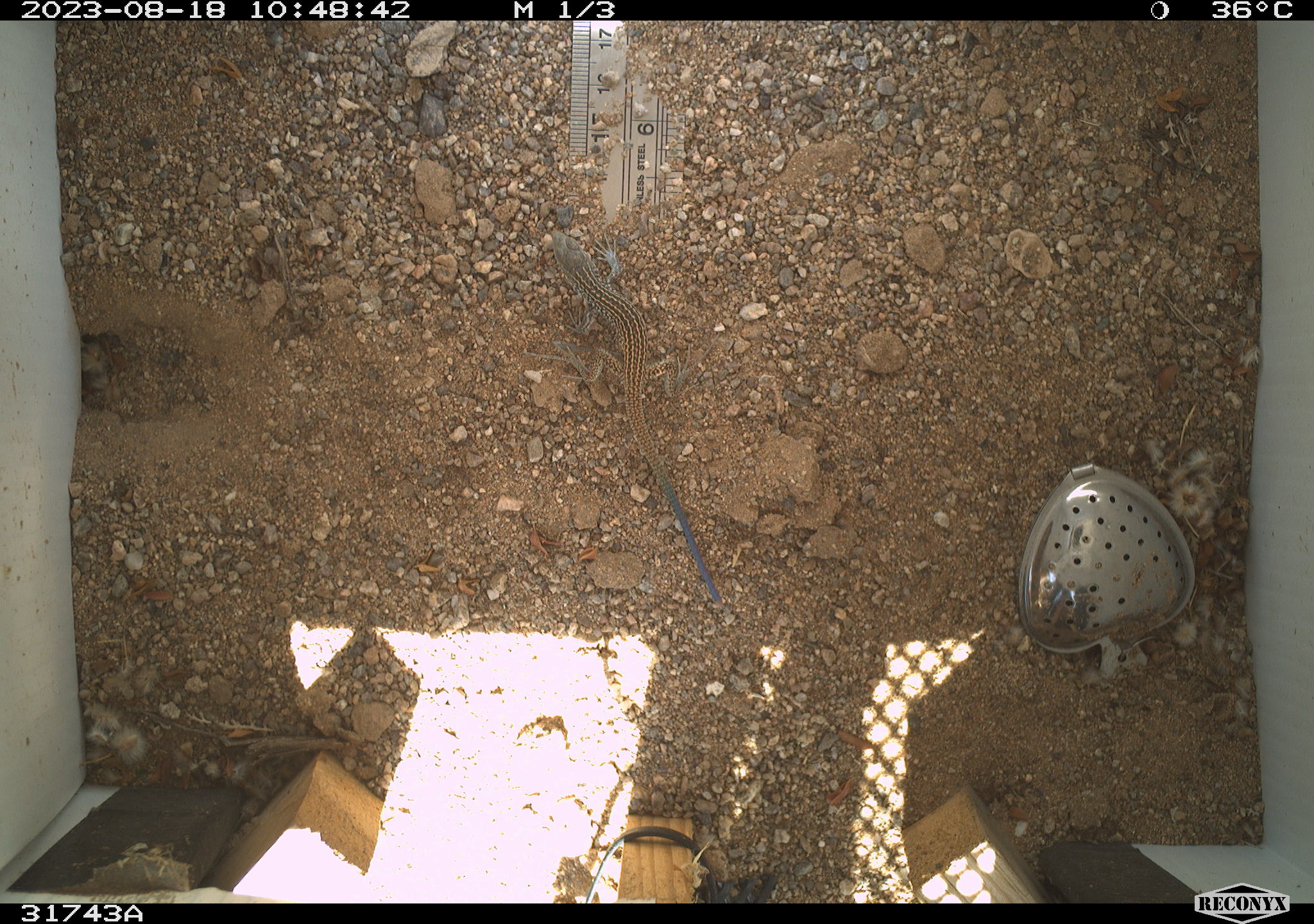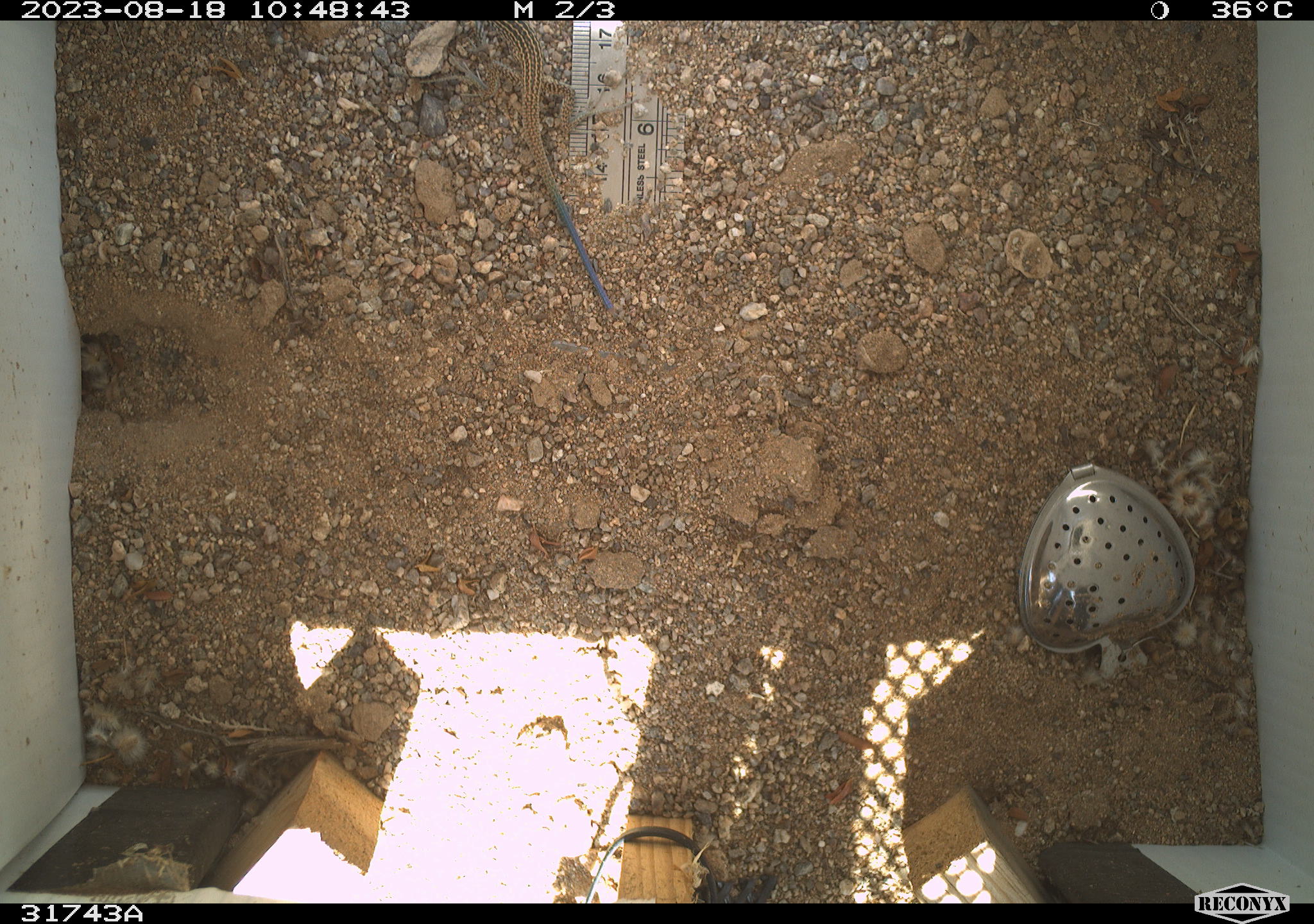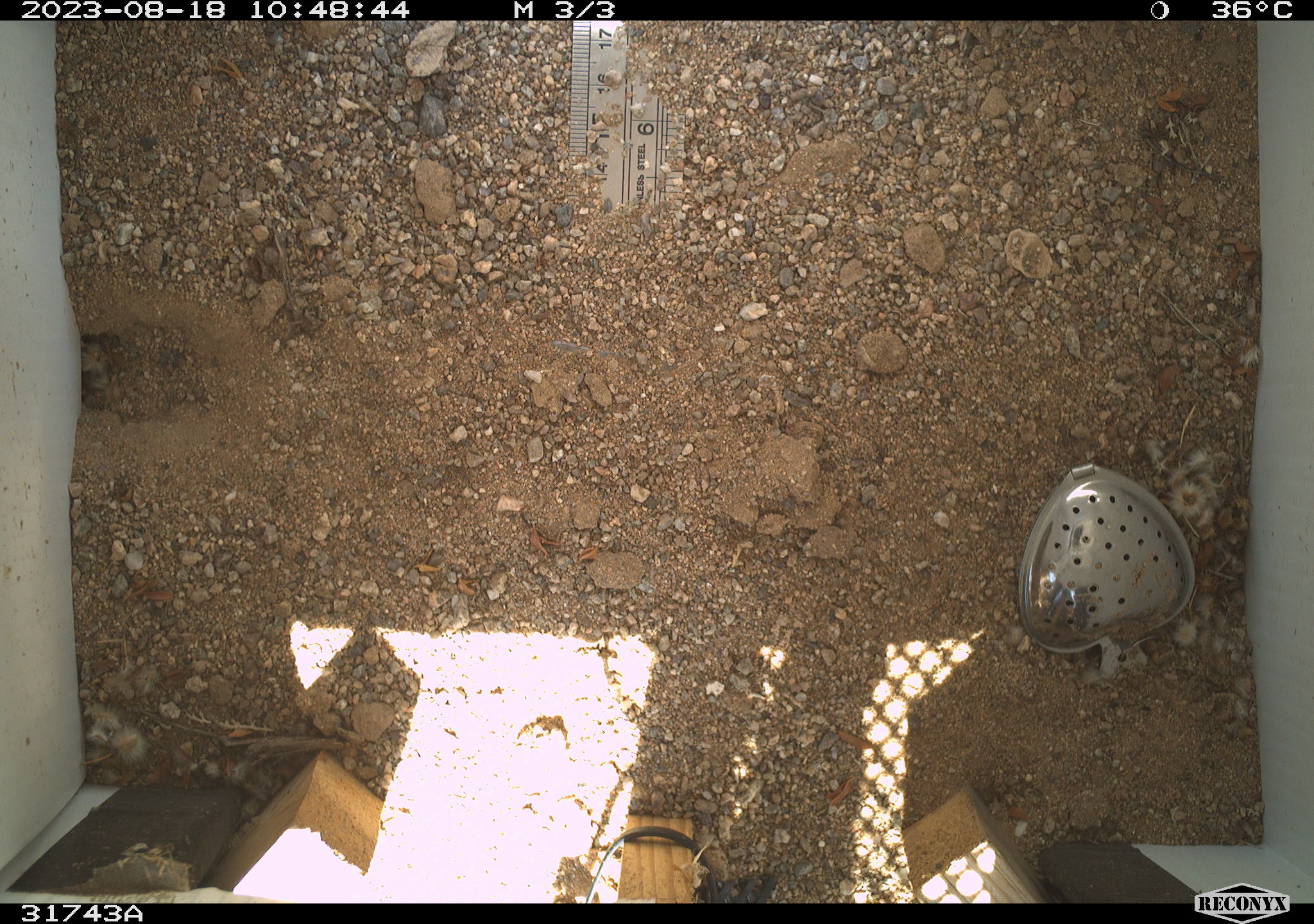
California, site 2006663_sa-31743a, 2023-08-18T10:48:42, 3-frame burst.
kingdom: Animalia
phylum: Chordata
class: Reptilia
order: Squamata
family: Teiidae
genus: Aspidoscelis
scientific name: Aspidoscelis tigris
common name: western whiptail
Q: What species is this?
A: Western whiptail (Aspidoscelis tigris).